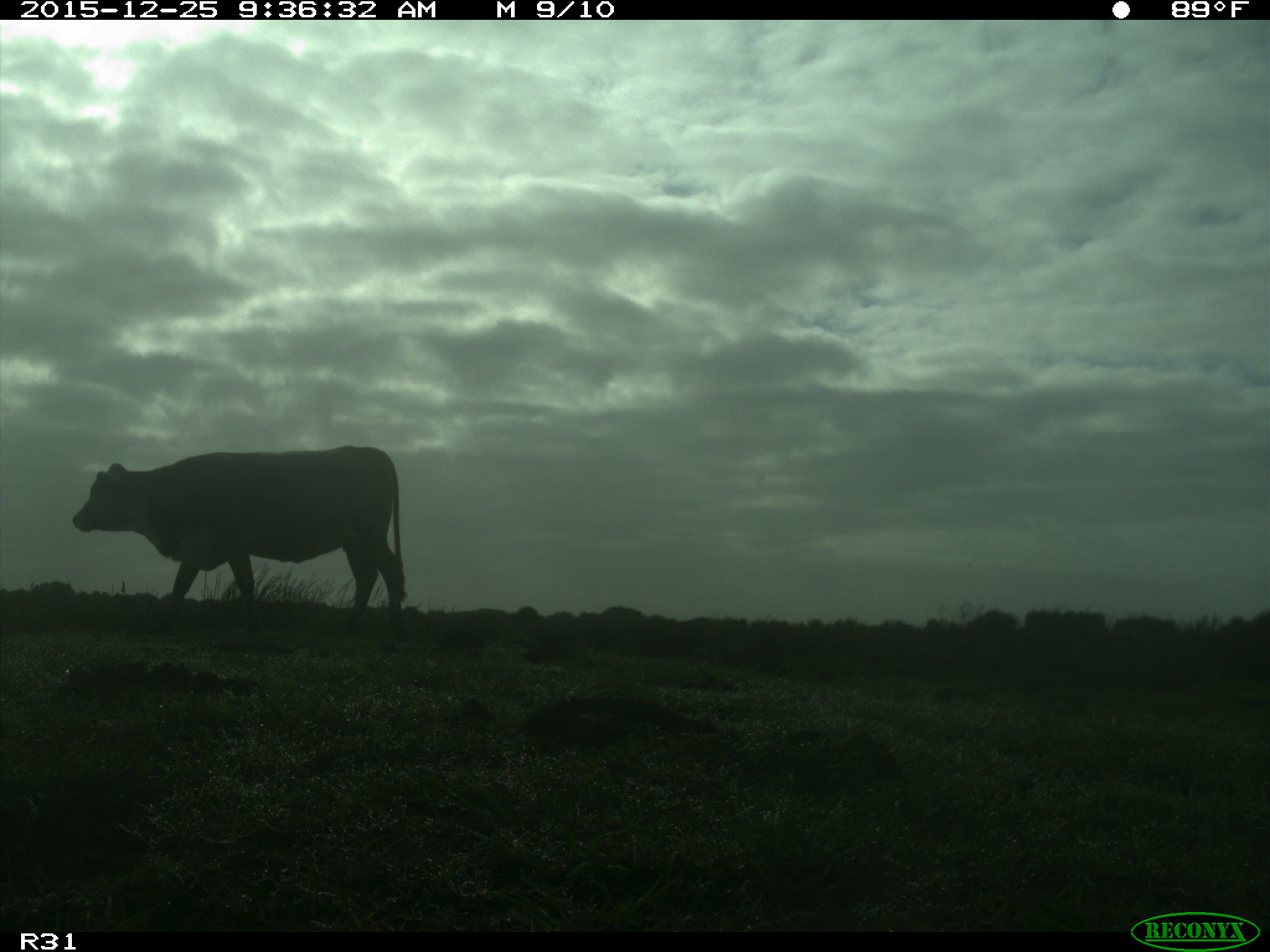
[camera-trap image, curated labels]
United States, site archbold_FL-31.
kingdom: Animalia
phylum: Chordata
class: Mammalia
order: Artiodactyla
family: Bovidae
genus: Bos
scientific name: Bos taurus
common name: domestic cow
Bos taurus (domestic cow).